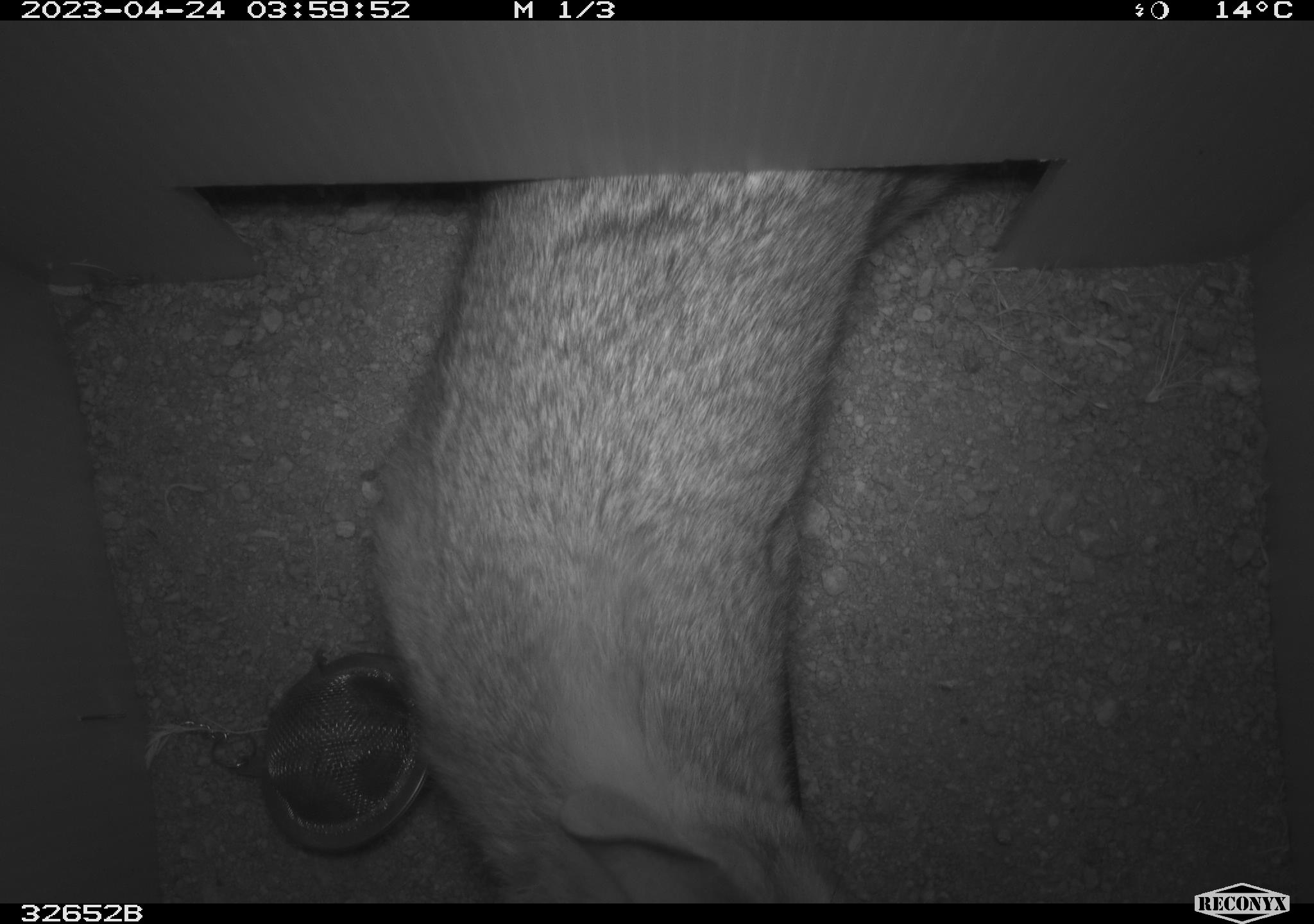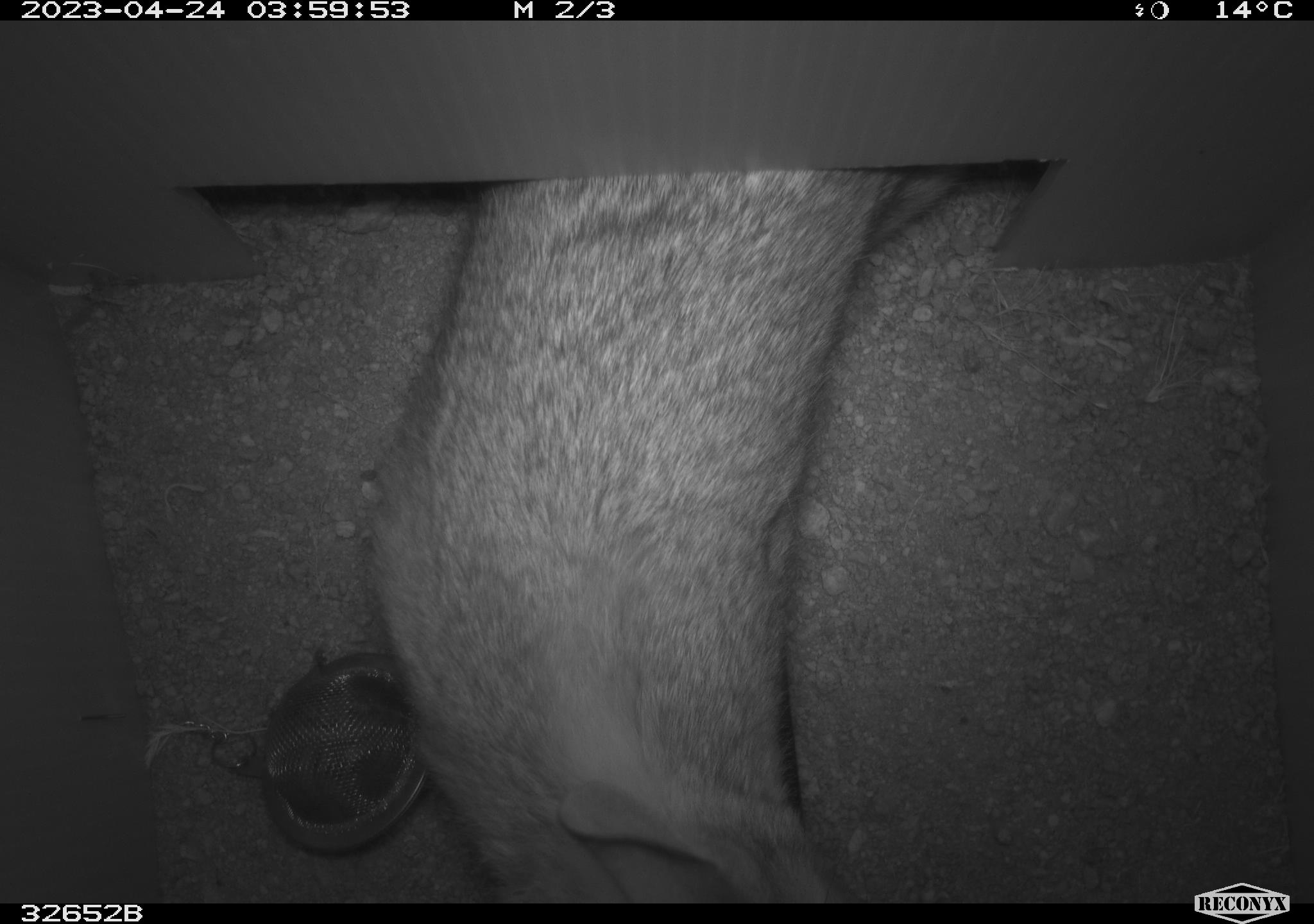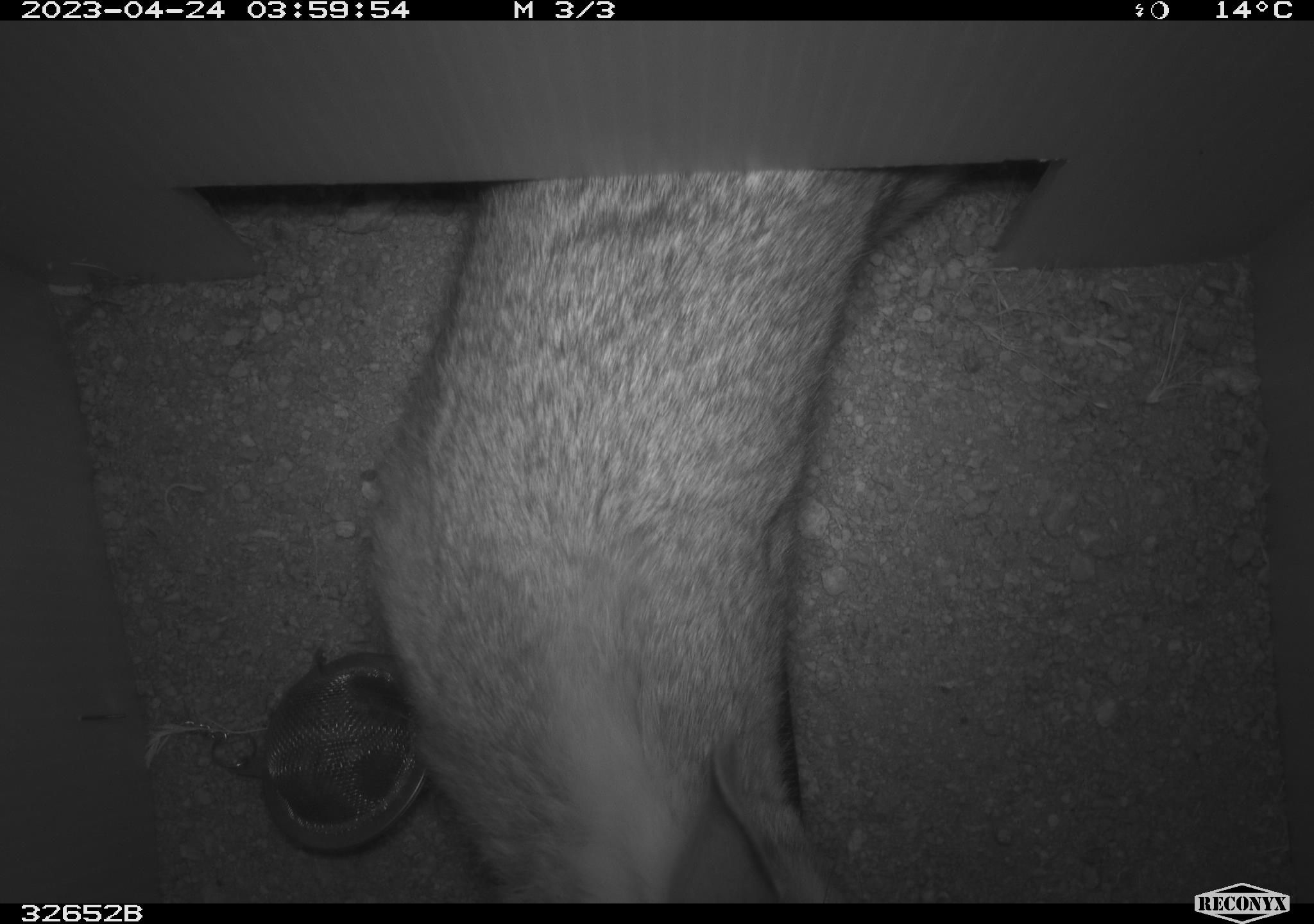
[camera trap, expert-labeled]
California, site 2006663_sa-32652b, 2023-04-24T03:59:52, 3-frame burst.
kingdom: Animalia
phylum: Chordata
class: Mammalia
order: Lagomorpha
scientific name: Lagomorpha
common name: hares, rabbits, and pikas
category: lagomorpha order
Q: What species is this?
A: Lagomorpha order (hares, rabbits, and pikas) (Lagomorpha).